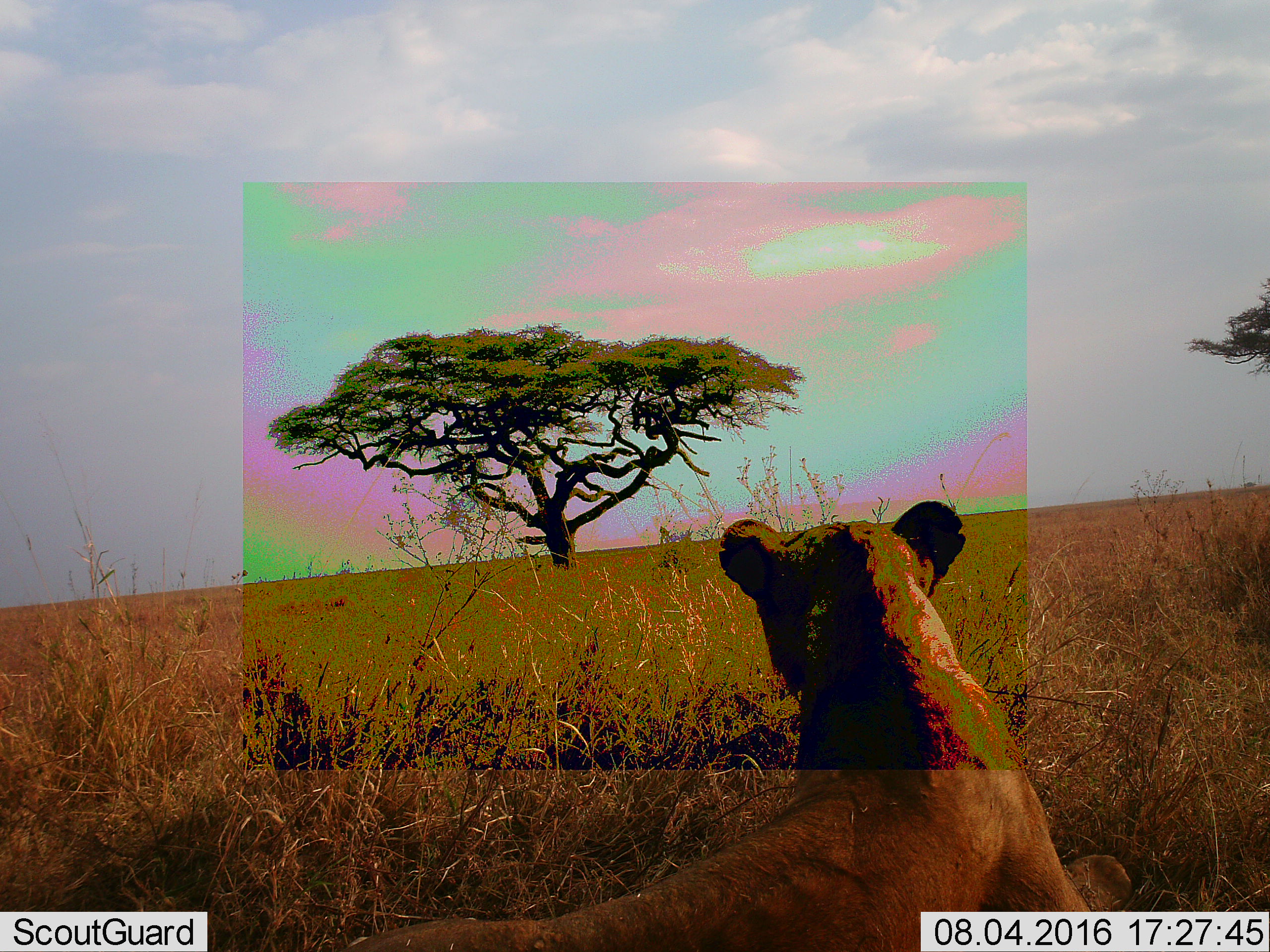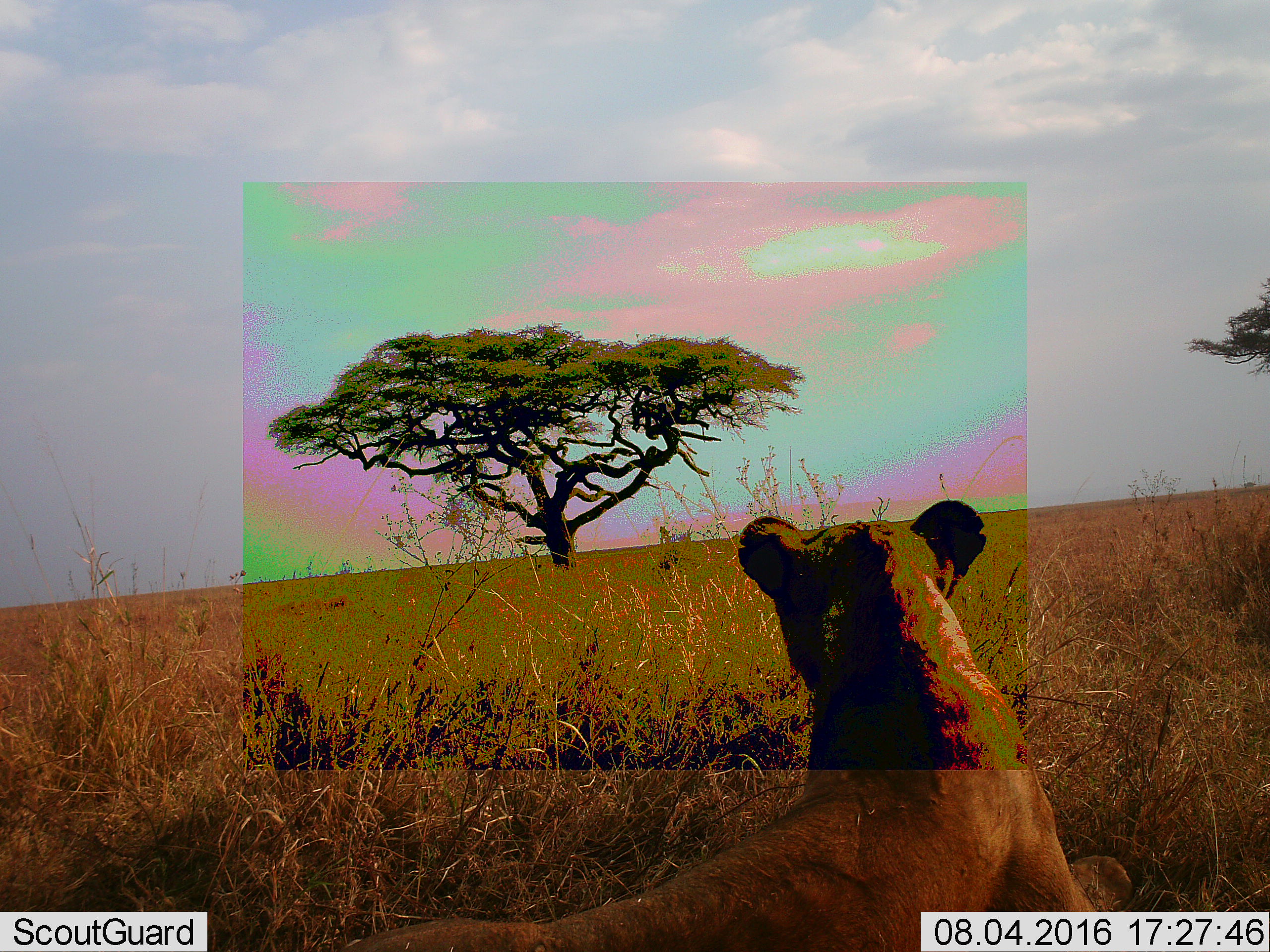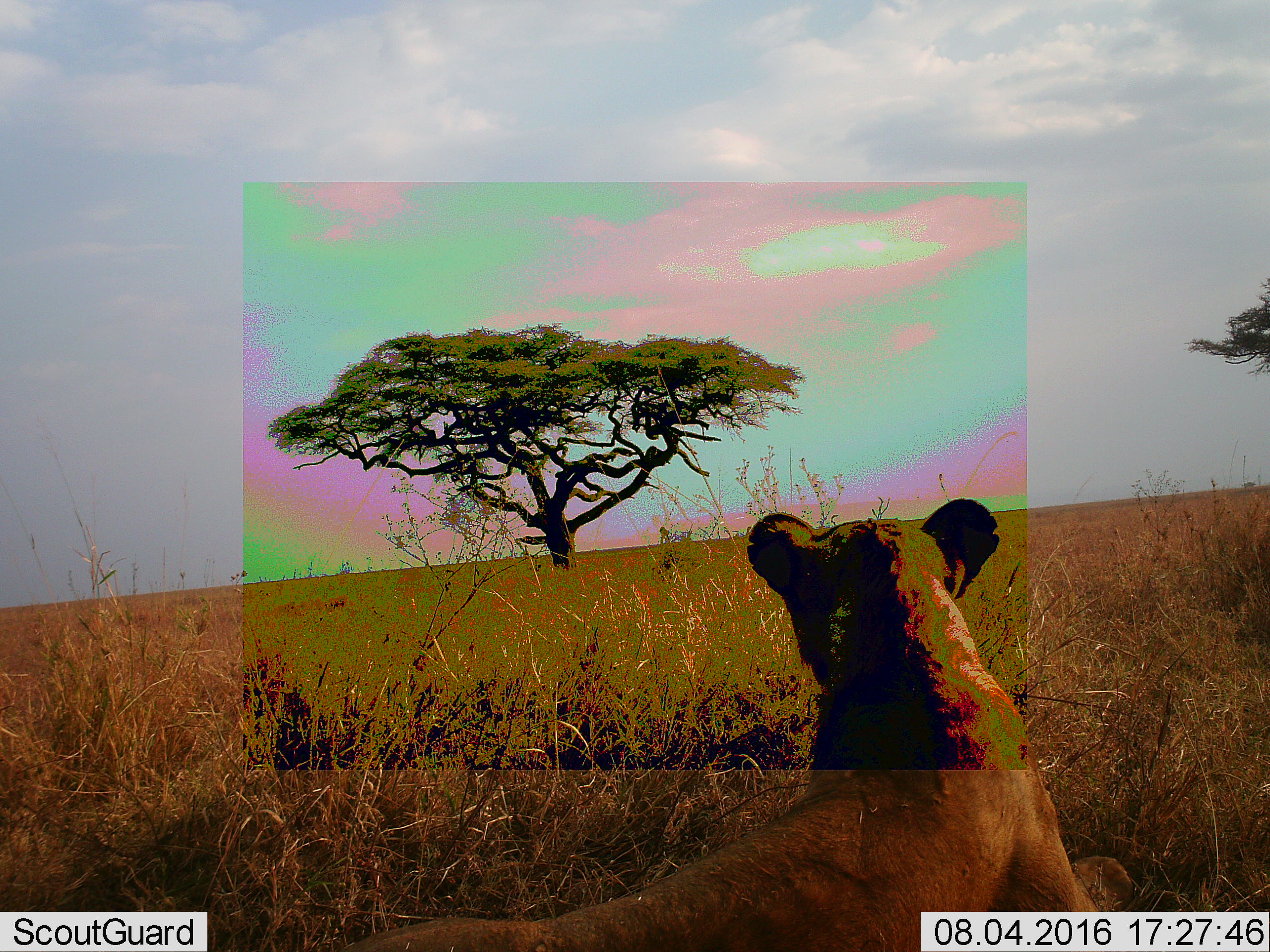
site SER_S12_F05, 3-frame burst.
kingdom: Animalia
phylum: Chordata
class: Mammalia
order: Carnivora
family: Felidae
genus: Panthera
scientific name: Panthera leo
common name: lion female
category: lionfemale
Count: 1.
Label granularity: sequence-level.